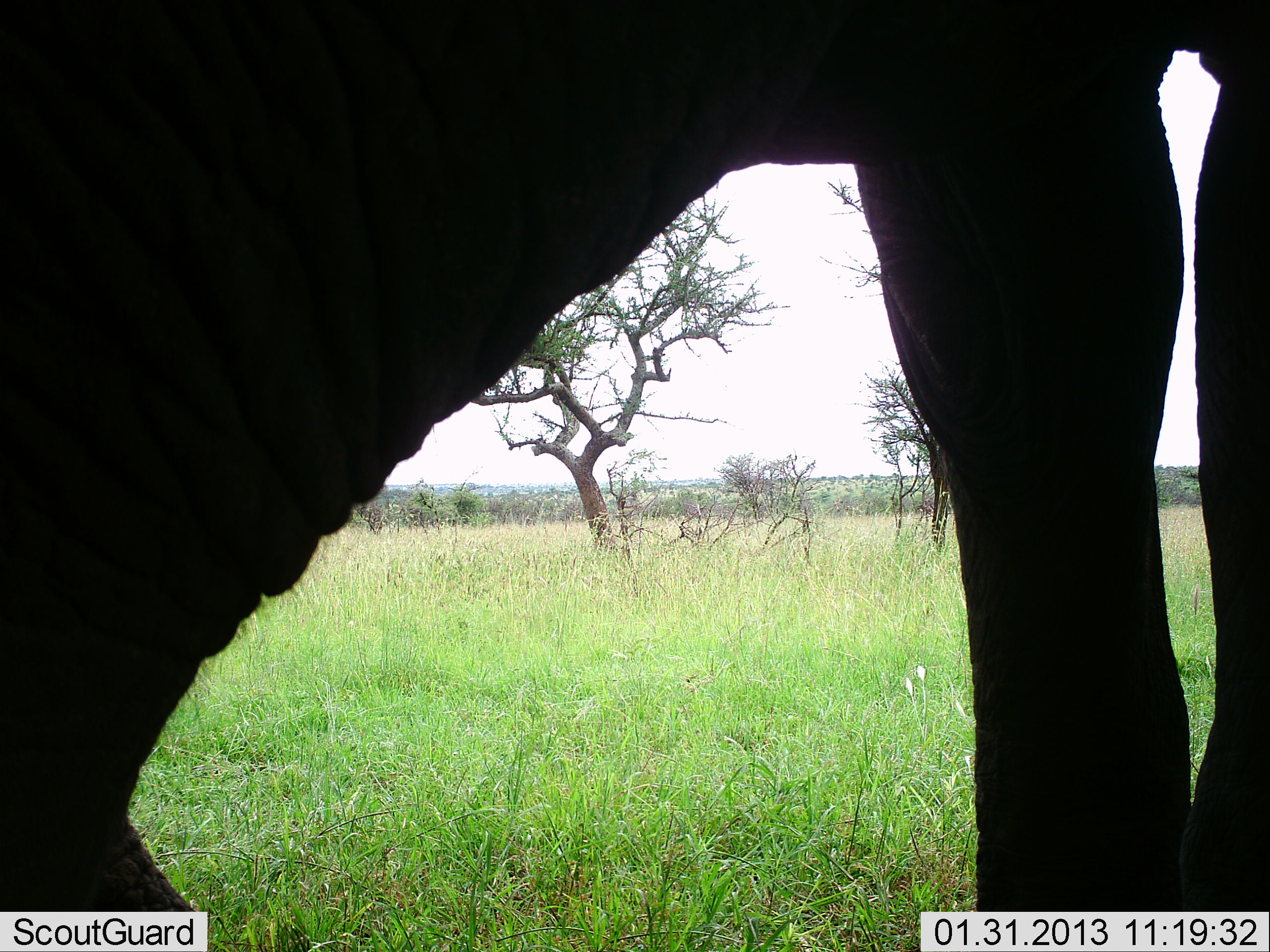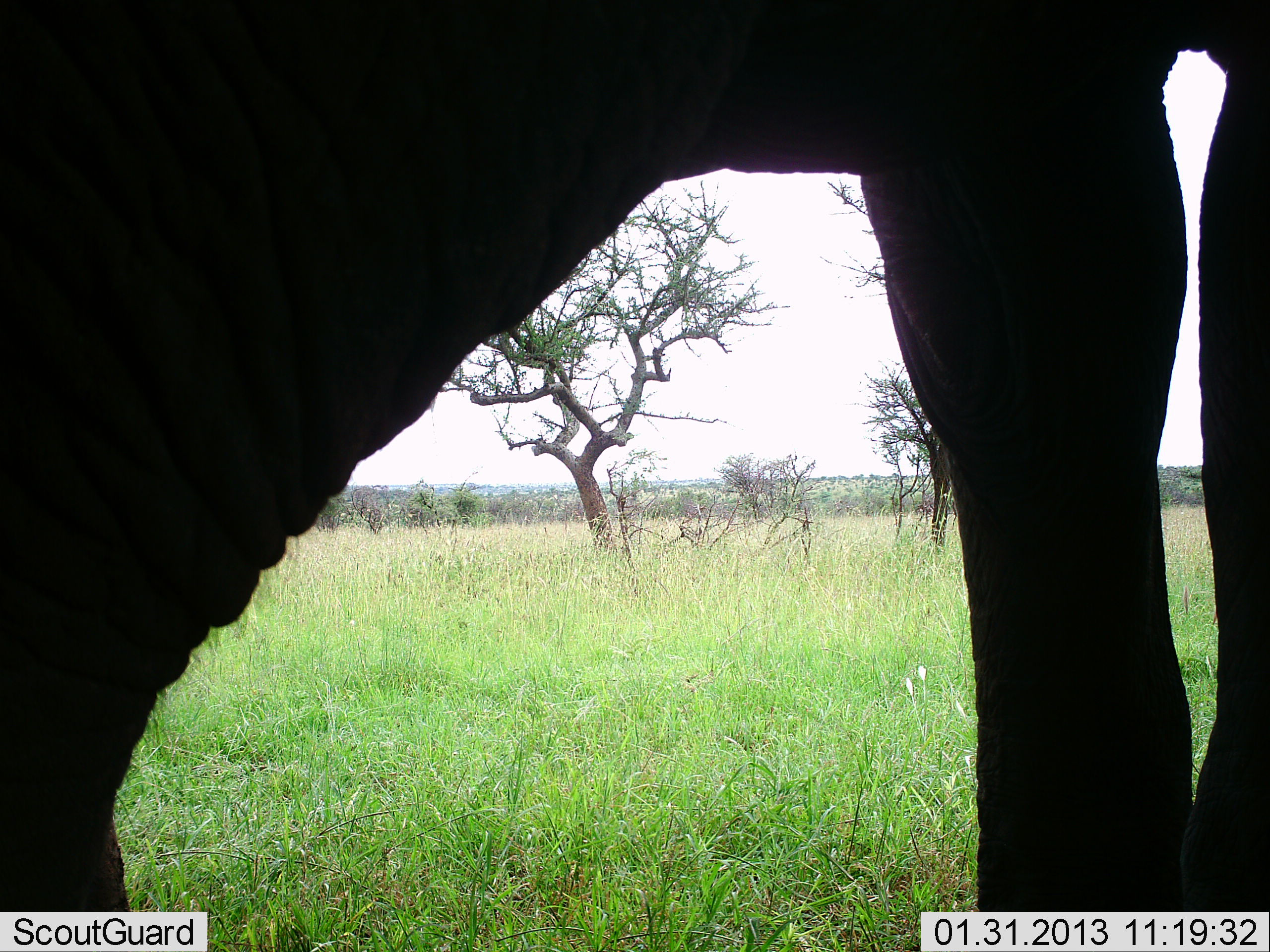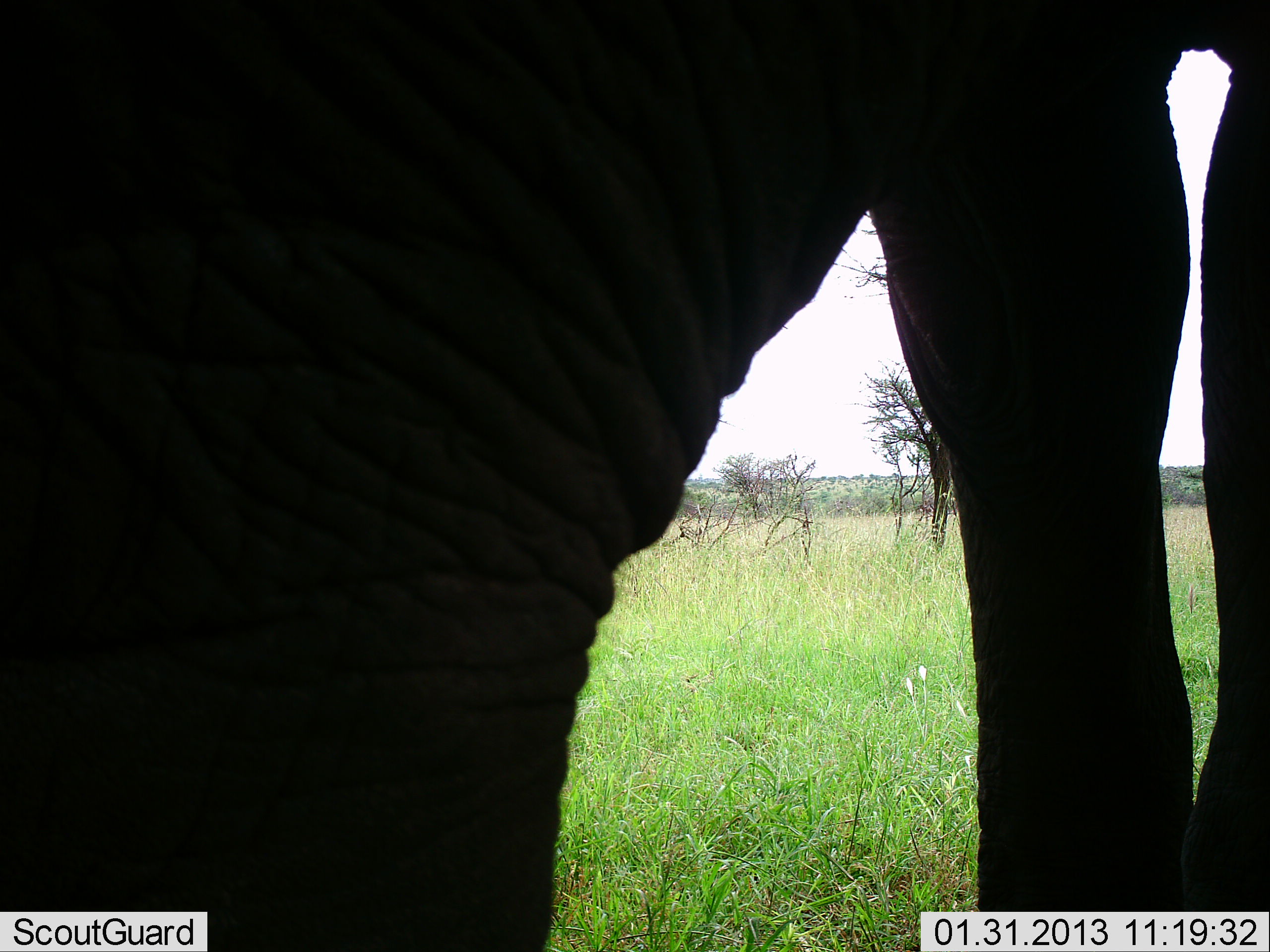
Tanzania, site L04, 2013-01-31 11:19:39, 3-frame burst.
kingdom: Animalia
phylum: Chordata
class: Mammalia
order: Proboscidea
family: Elephantidae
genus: Loxodonta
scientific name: Loxodonta africana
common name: african bush elephant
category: elephant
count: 1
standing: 81%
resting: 4%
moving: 15%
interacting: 4%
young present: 0%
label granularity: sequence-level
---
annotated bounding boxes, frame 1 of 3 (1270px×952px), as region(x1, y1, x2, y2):
animal: region(0, 0, 1269, 951)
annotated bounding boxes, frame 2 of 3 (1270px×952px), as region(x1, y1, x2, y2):
animal: region(0, 0, 1269, 952)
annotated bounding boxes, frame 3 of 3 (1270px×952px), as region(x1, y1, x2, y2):
animal: region(2, 0, 1270, 952)